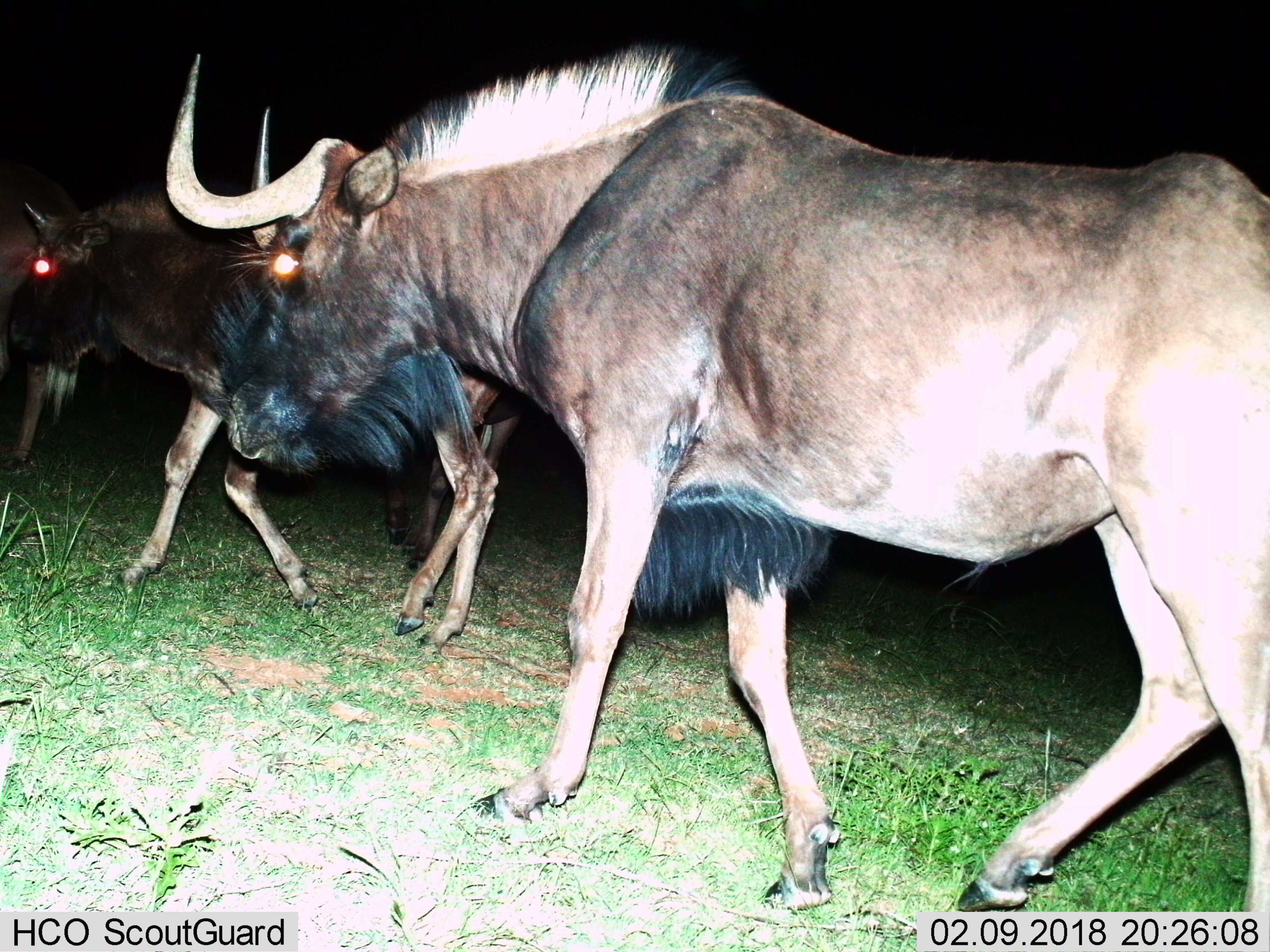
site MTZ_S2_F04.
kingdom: Animalia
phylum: Chordata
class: Mammalia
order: Artiodactyla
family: Bovidae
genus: Connochaetes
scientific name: Connochaetes gnou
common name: black wildebeest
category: wildebeestblack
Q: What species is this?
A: Wildebeestblack (black wildebeest) (Connochaetes gnou).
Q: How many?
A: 3.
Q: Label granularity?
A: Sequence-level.